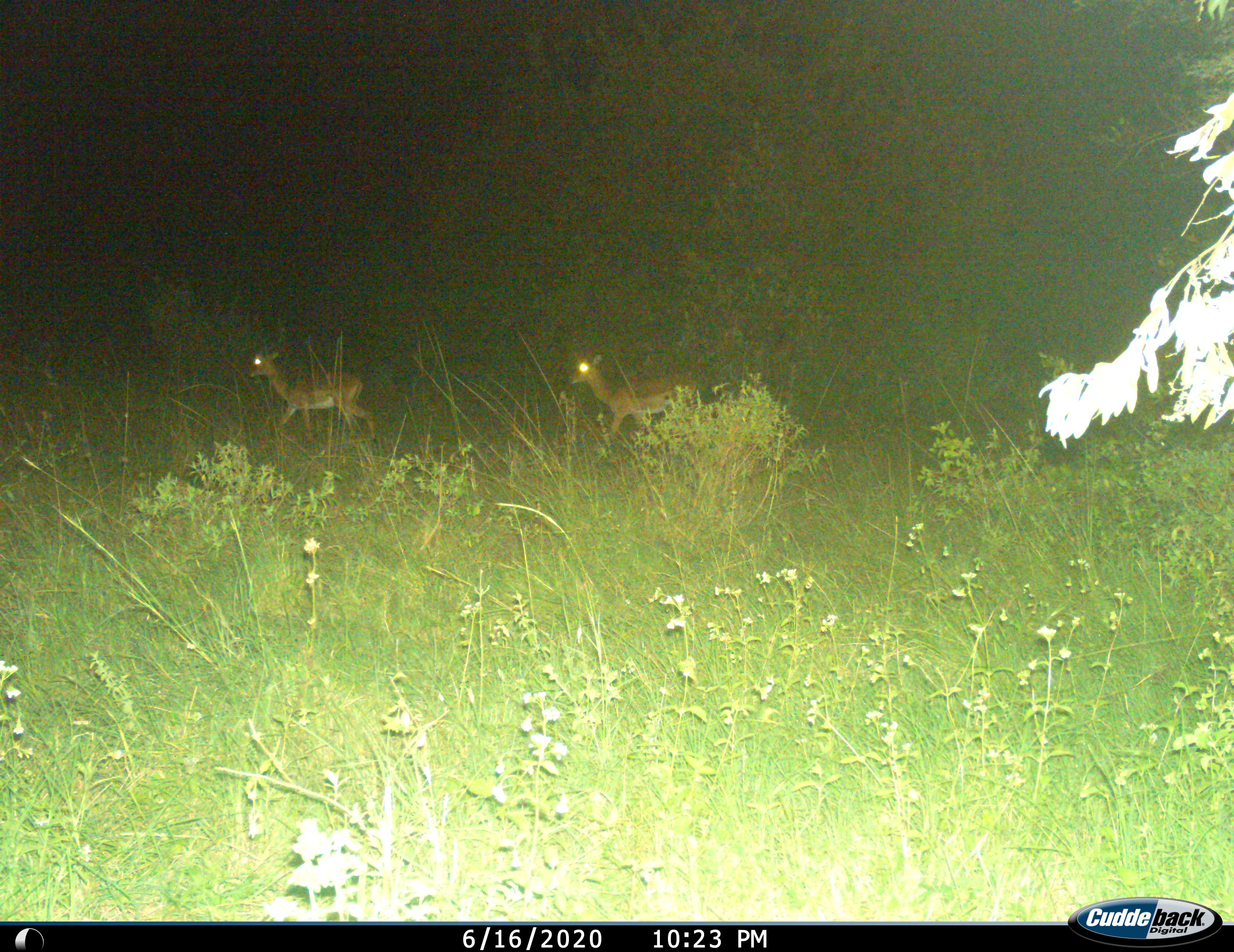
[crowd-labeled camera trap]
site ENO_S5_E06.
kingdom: Animalia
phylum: Chordata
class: Mammalia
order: Artiodactyla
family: Bovidae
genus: Aepyceros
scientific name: Aepyceros melampus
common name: impala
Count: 2.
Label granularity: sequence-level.